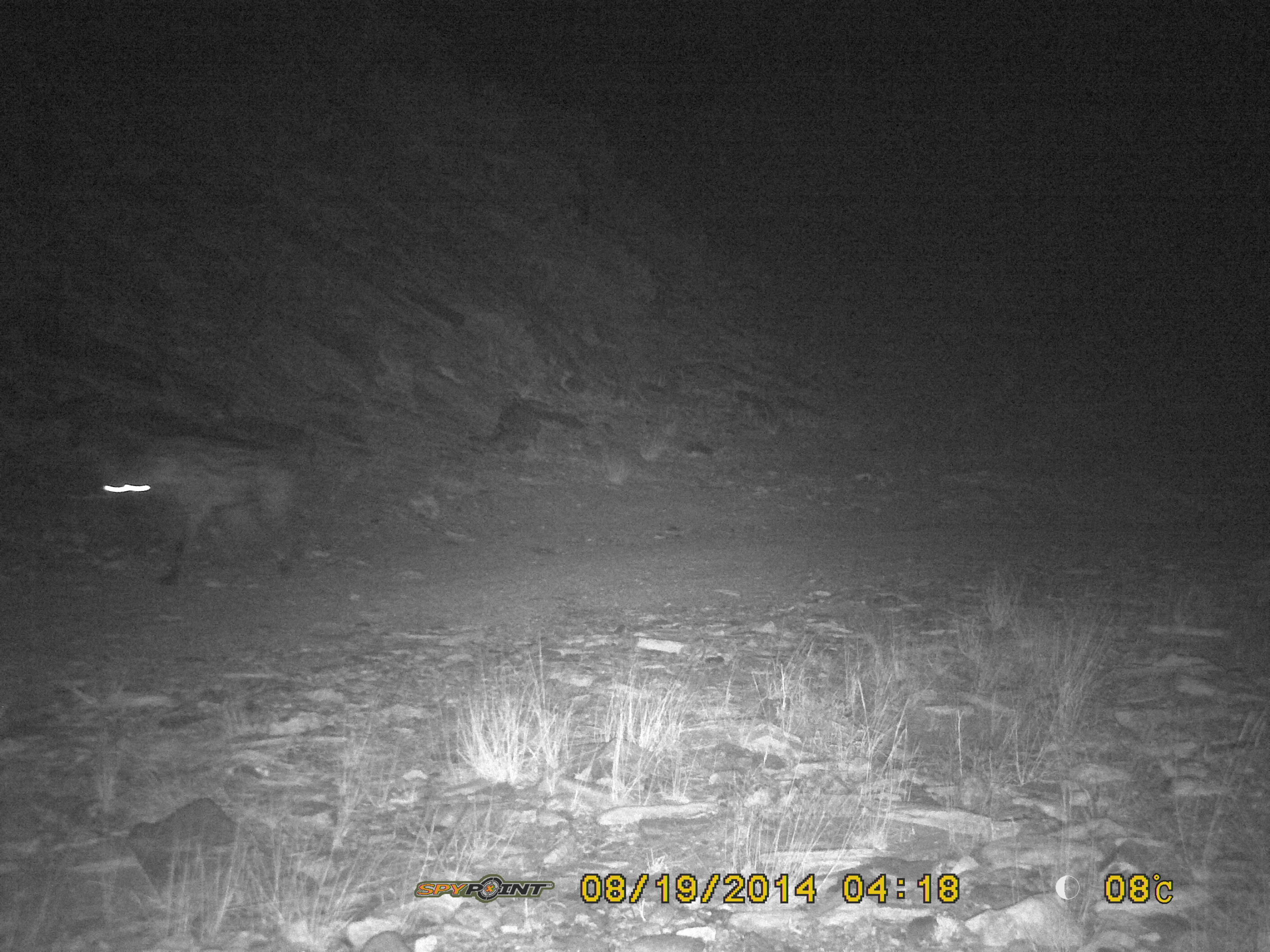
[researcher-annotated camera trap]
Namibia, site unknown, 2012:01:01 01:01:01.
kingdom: Animalia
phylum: Chordata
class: Mammalia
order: Carnivora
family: Hyaenidae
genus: Crocuta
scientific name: Crocuta crocuta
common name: spotted hyena